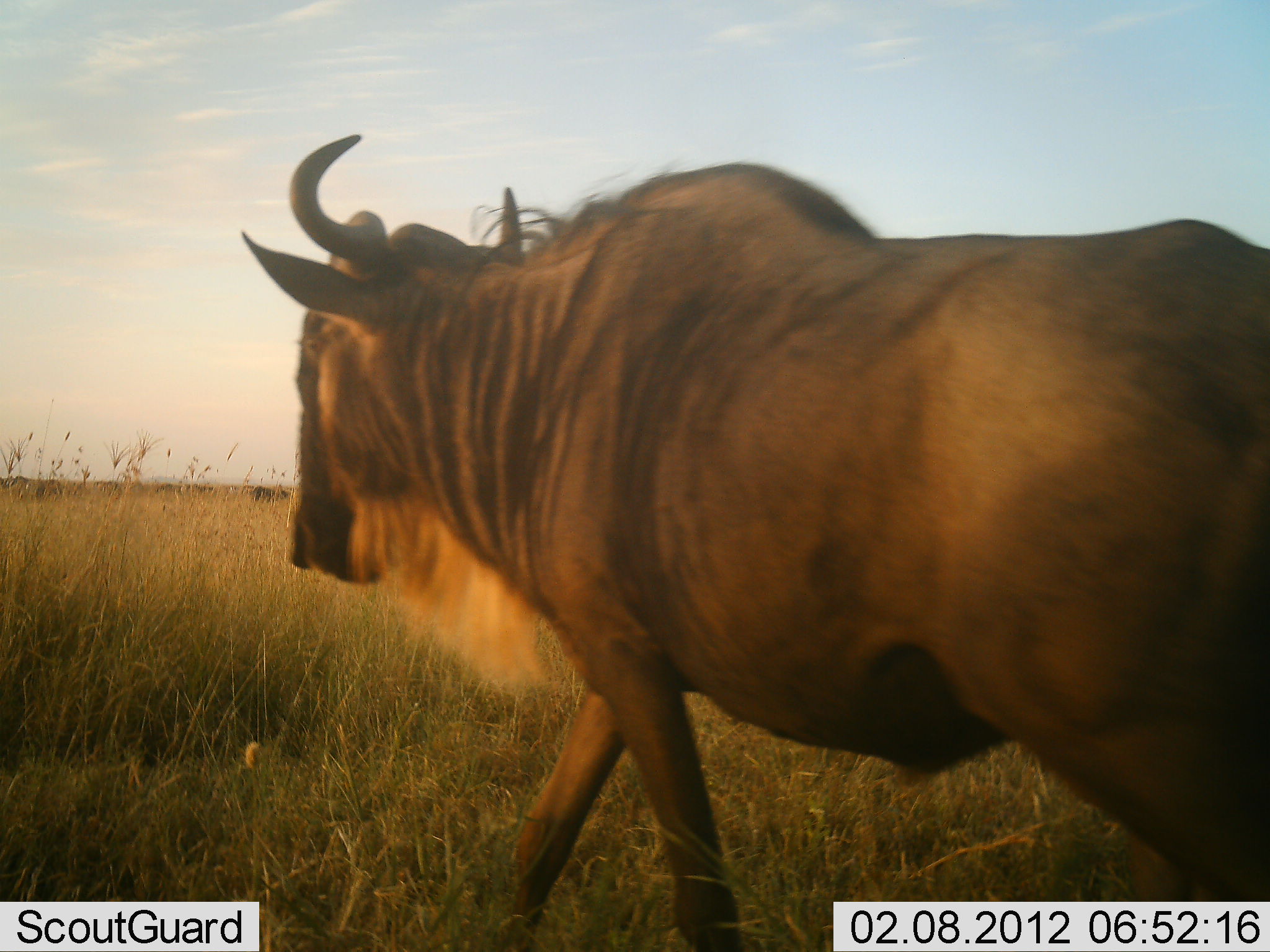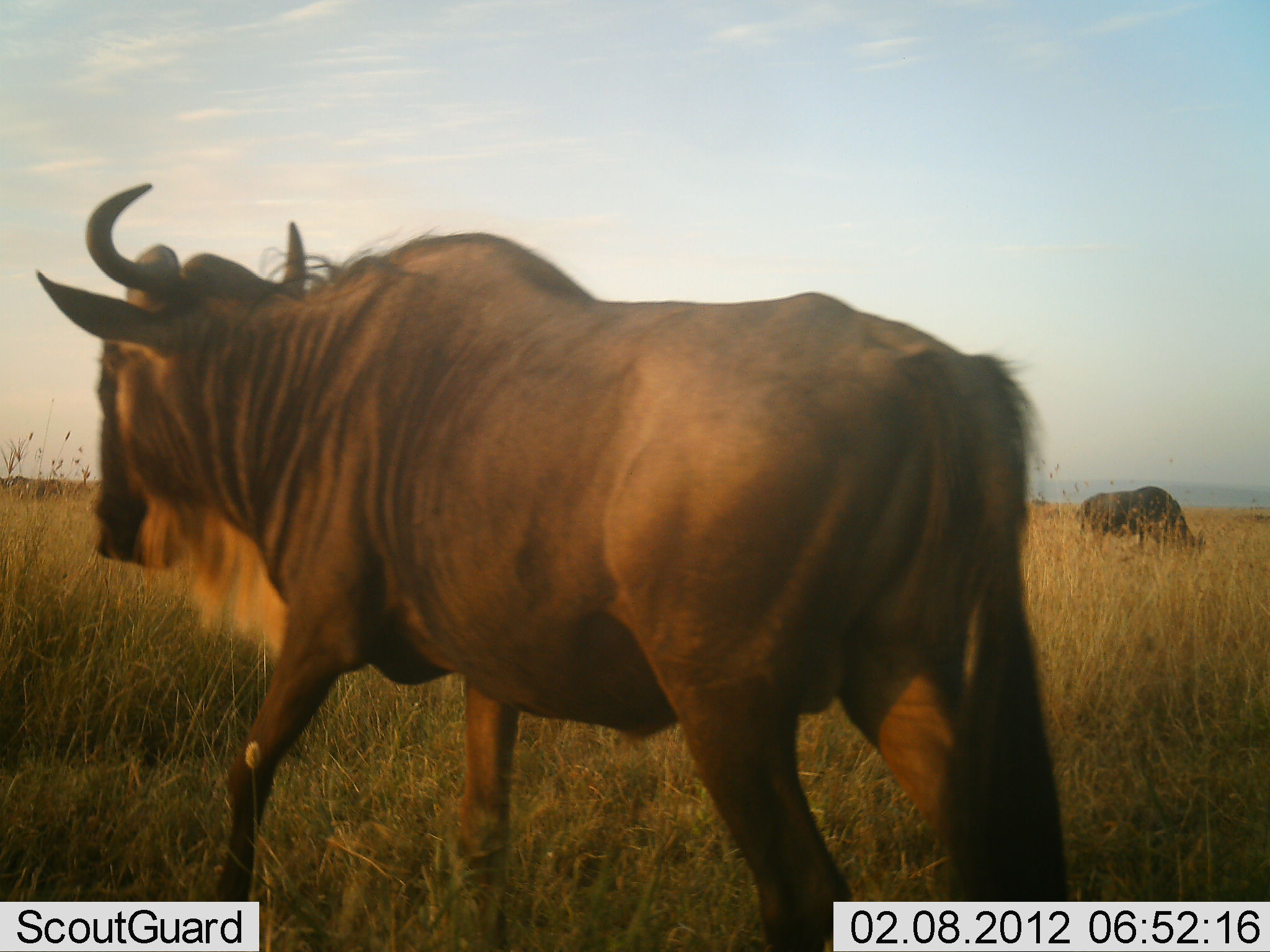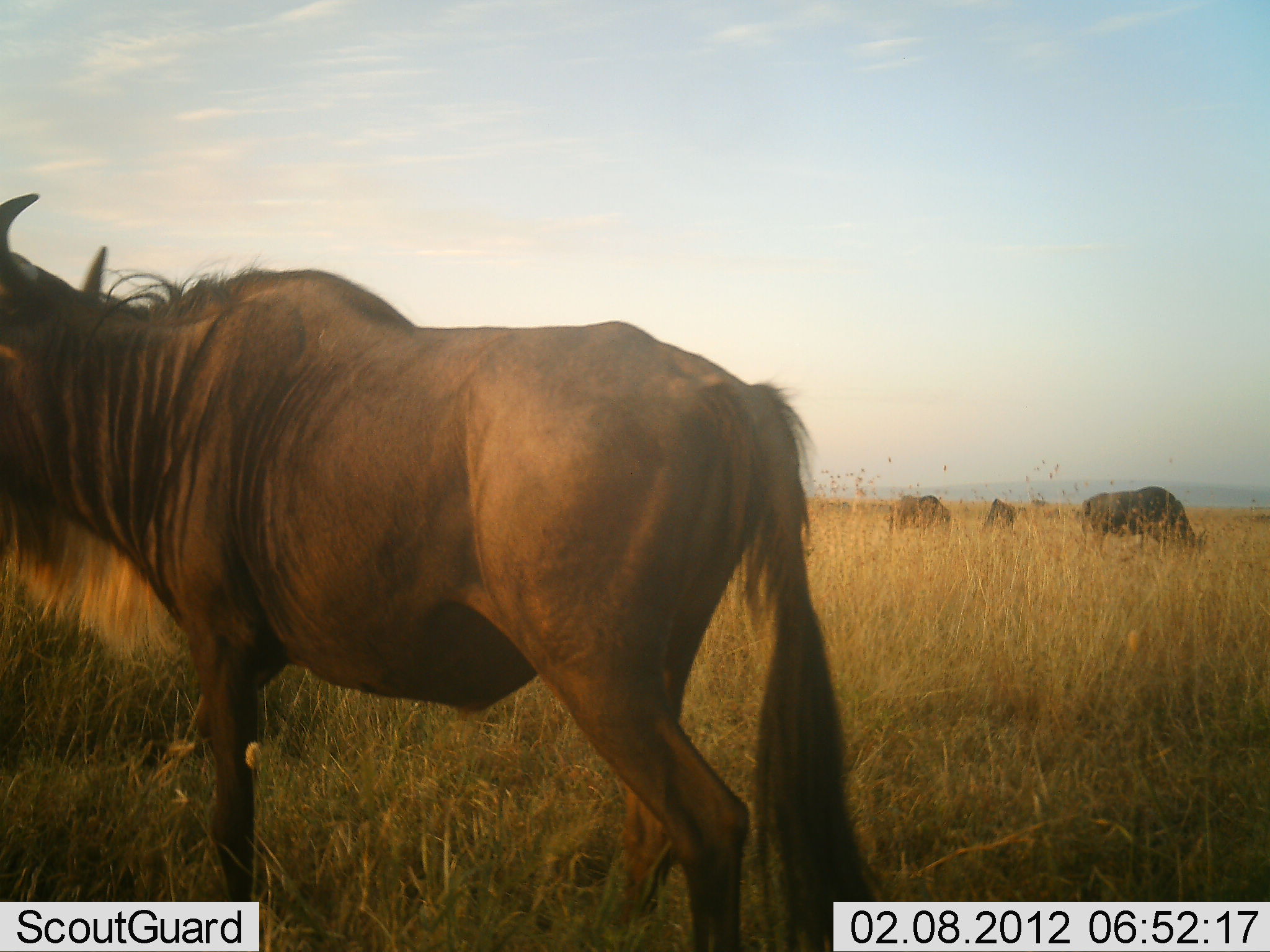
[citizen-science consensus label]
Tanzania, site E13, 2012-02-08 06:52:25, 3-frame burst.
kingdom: Animalia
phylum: Chordata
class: Mammalia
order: Artiodactyla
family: Bovidae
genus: Connochaetes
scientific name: Connochaetes taurinus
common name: blue wildebeest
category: wildebeest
Wildebeest (blue wildebeest) (Connochaetes taurinus), count 4. Behavior (volunteer vote fractions): standing 14%, resting 0%, moving 100%, interacting 0%. Young present (vote fraction): 0%. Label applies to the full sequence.